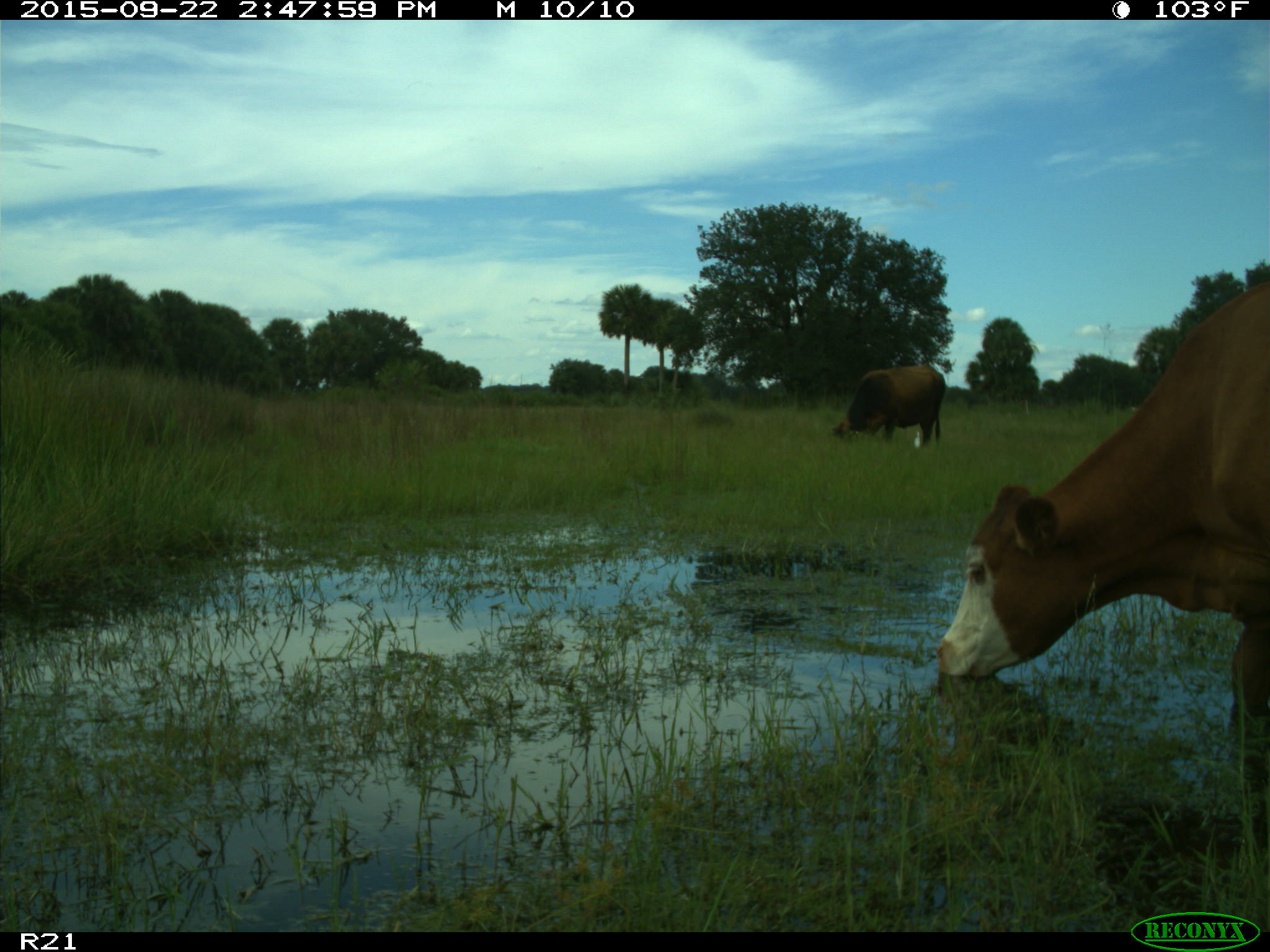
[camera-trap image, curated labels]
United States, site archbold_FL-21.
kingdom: Animalia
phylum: Chordata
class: Mammalia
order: Artiodactyla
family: Bovidae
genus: Bos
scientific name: Bos taurus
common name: domestic cow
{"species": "Bos taurus (domestic cow)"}